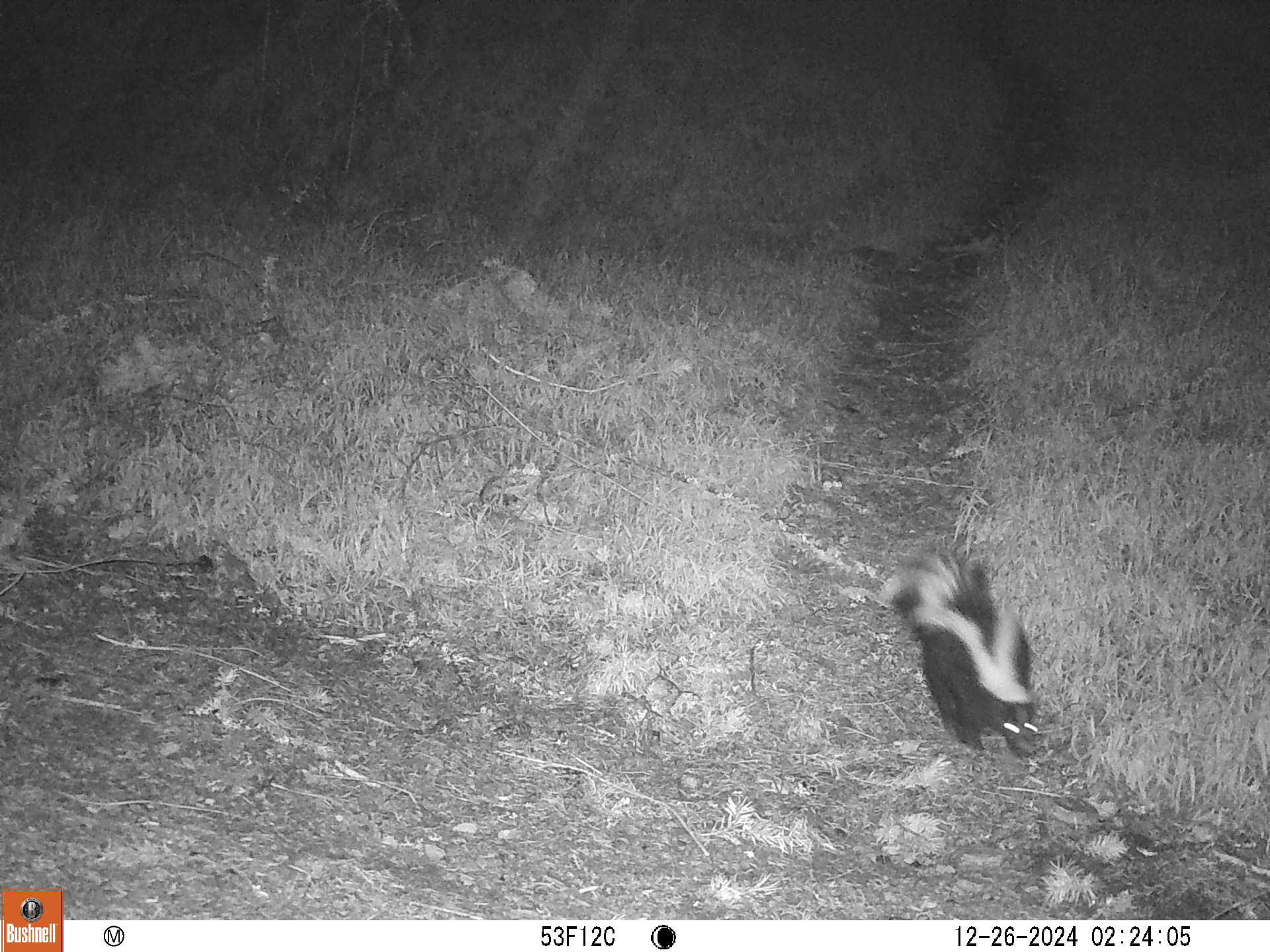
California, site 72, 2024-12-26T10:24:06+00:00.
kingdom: Animalia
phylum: Chordata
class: Mammalia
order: Carnivora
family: Mephitidae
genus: Mephitis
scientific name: Mephitis mephitis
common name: striped skunk